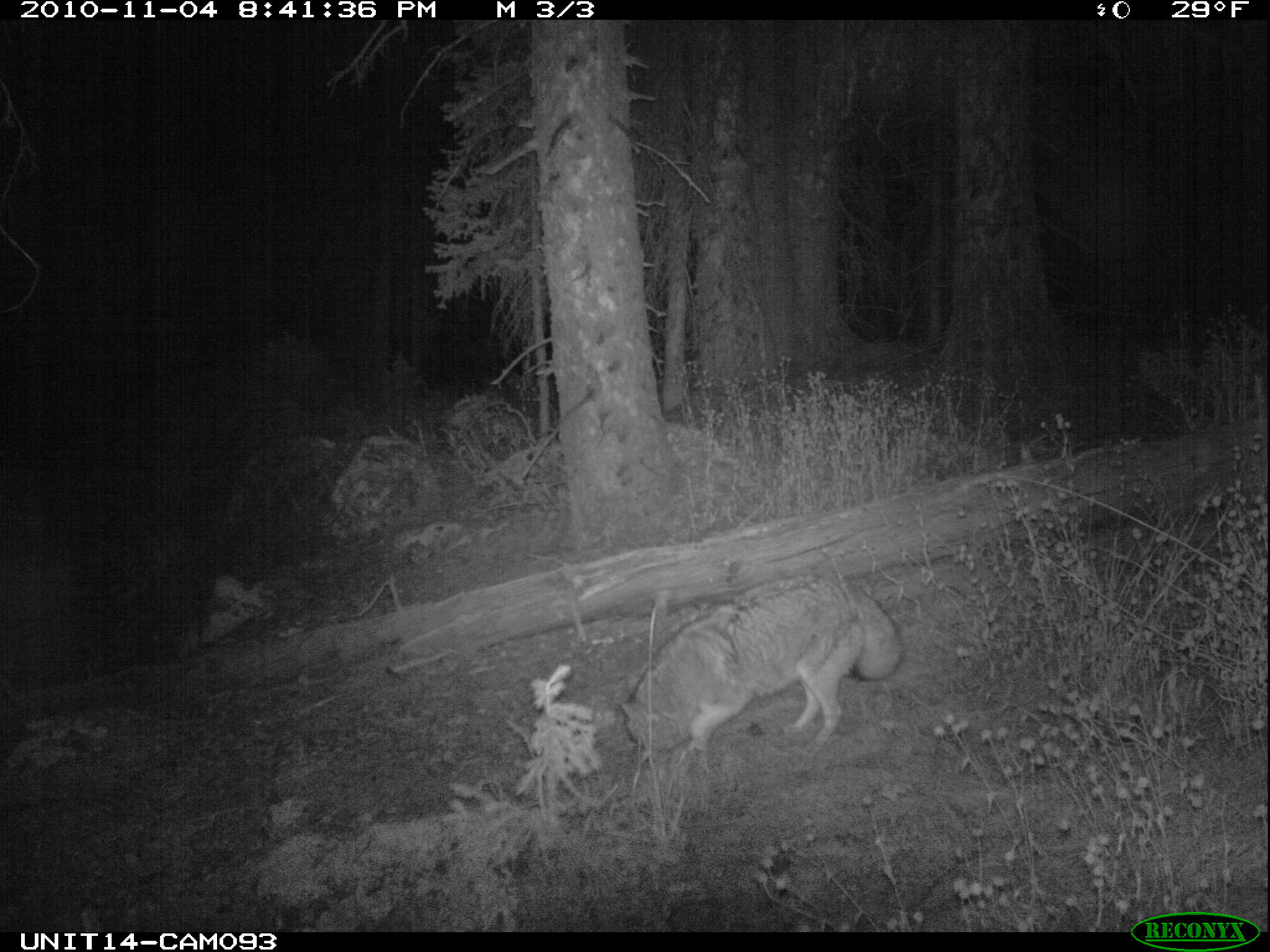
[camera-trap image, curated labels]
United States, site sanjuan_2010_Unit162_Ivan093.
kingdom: Animalia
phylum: Chordata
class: Mammalia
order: Carnivora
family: Canidae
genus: Canis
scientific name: Canis latrans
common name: coyote